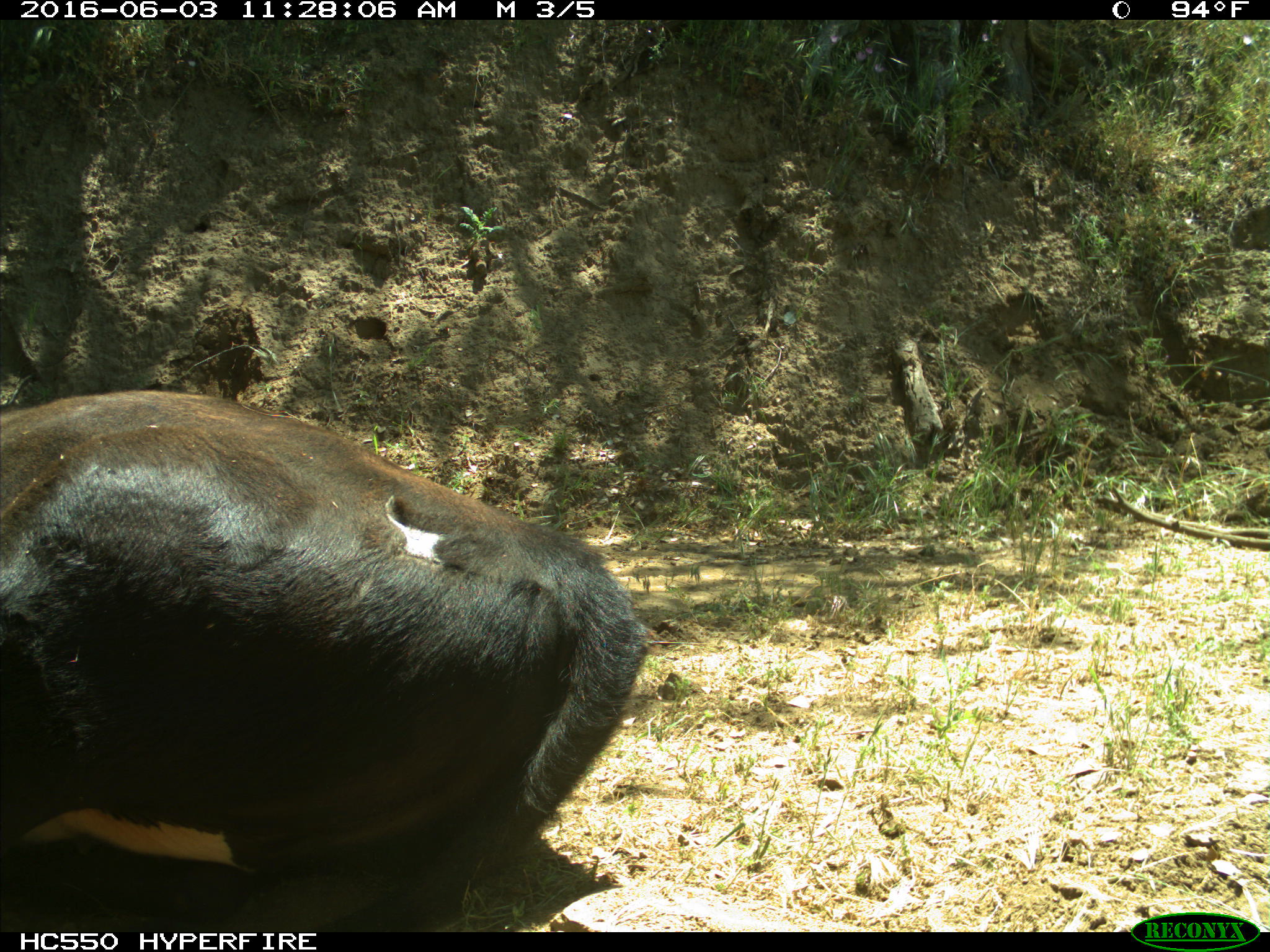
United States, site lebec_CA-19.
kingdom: Animalia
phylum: Chordata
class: Mammalia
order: Artiodactyla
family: Bovidae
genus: Bos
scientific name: Bos taurus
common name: domestic cow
Bos taurus (domestic cow).